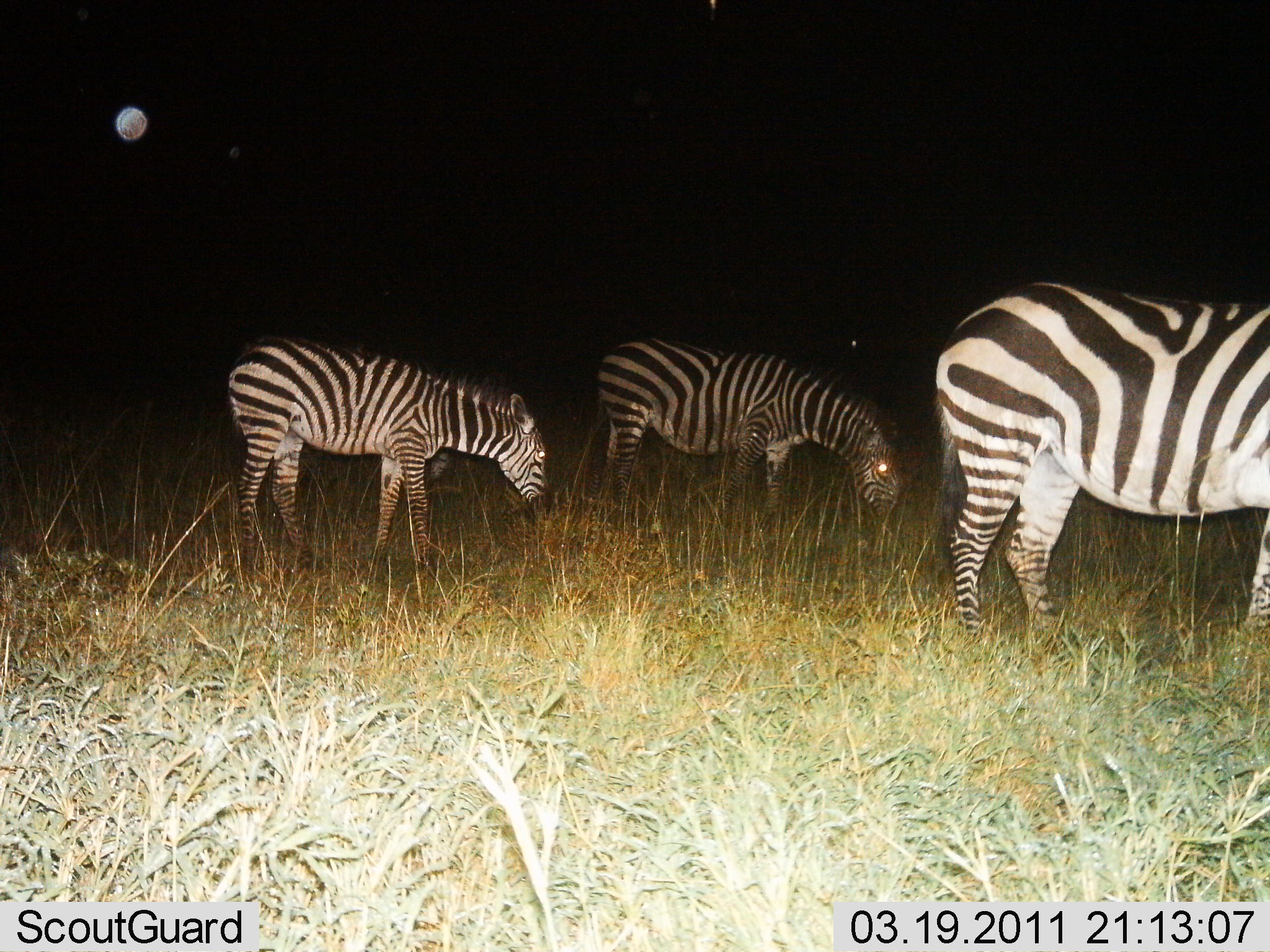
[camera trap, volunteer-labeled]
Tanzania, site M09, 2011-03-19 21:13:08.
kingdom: Animalia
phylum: Chordata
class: Mammalia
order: Perissodactyla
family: Equidae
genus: Equus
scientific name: Equus quagga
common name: plains zebra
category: zebra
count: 3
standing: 30%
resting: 0%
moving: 0%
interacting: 0%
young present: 0%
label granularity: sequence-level